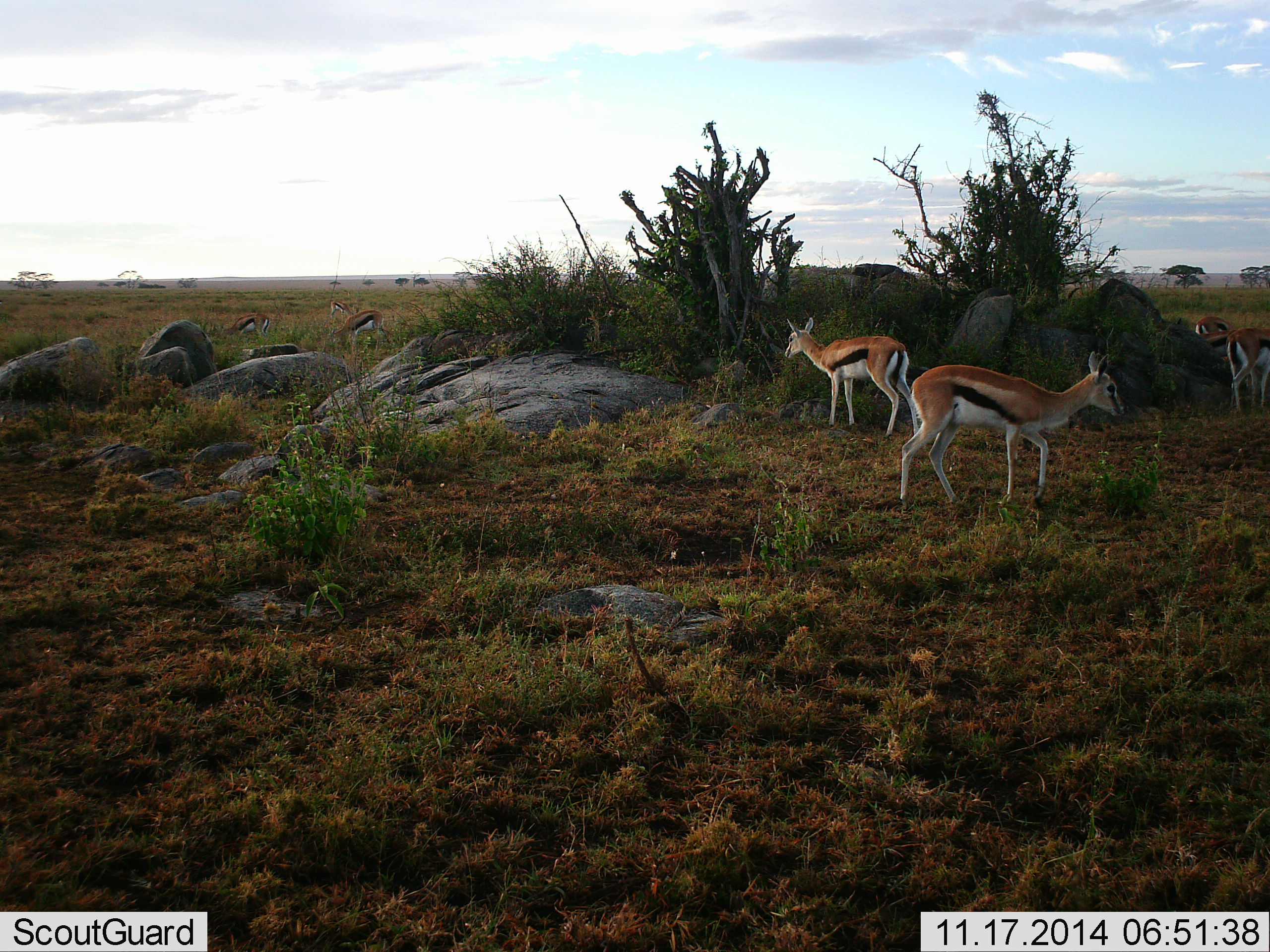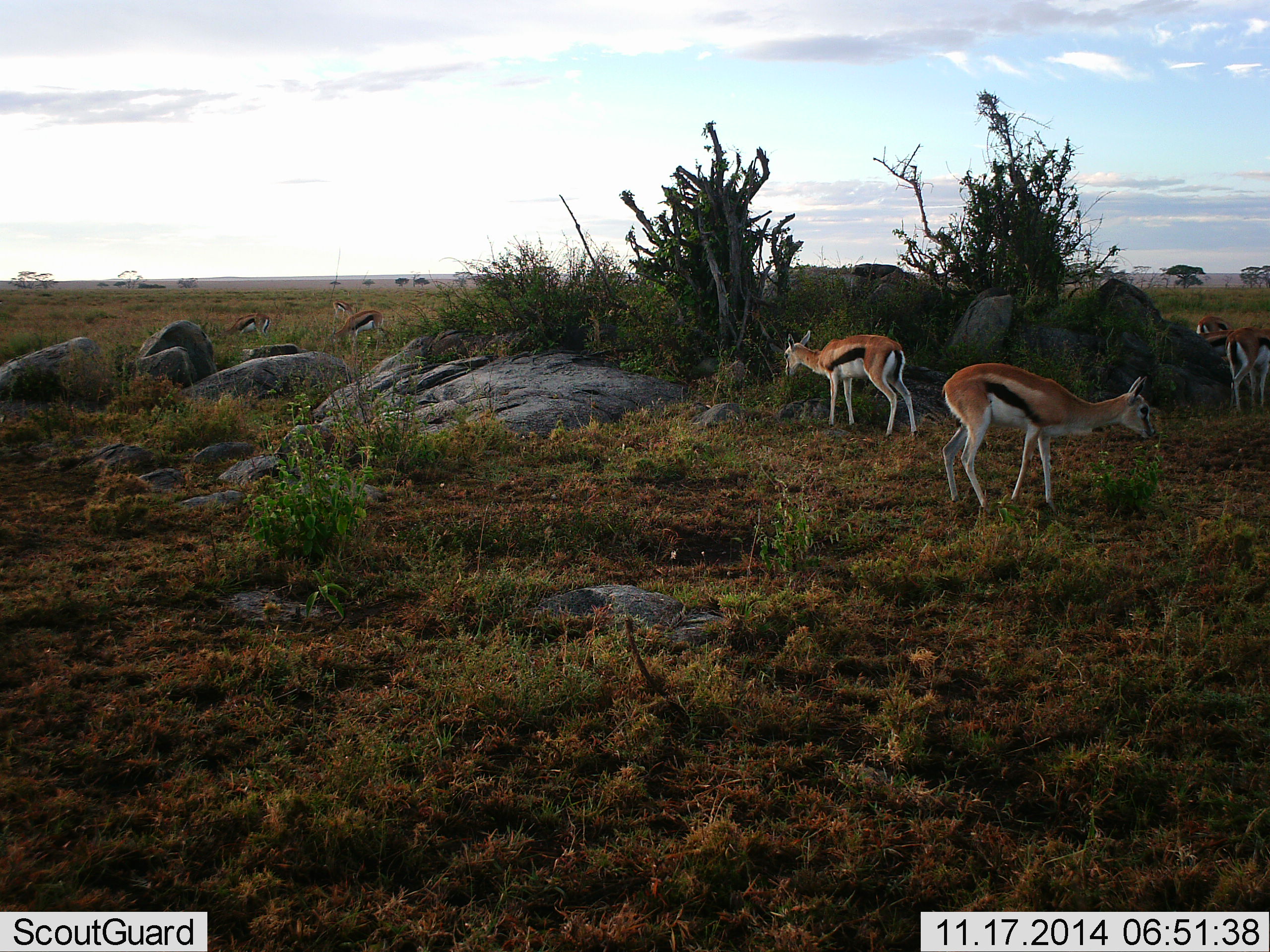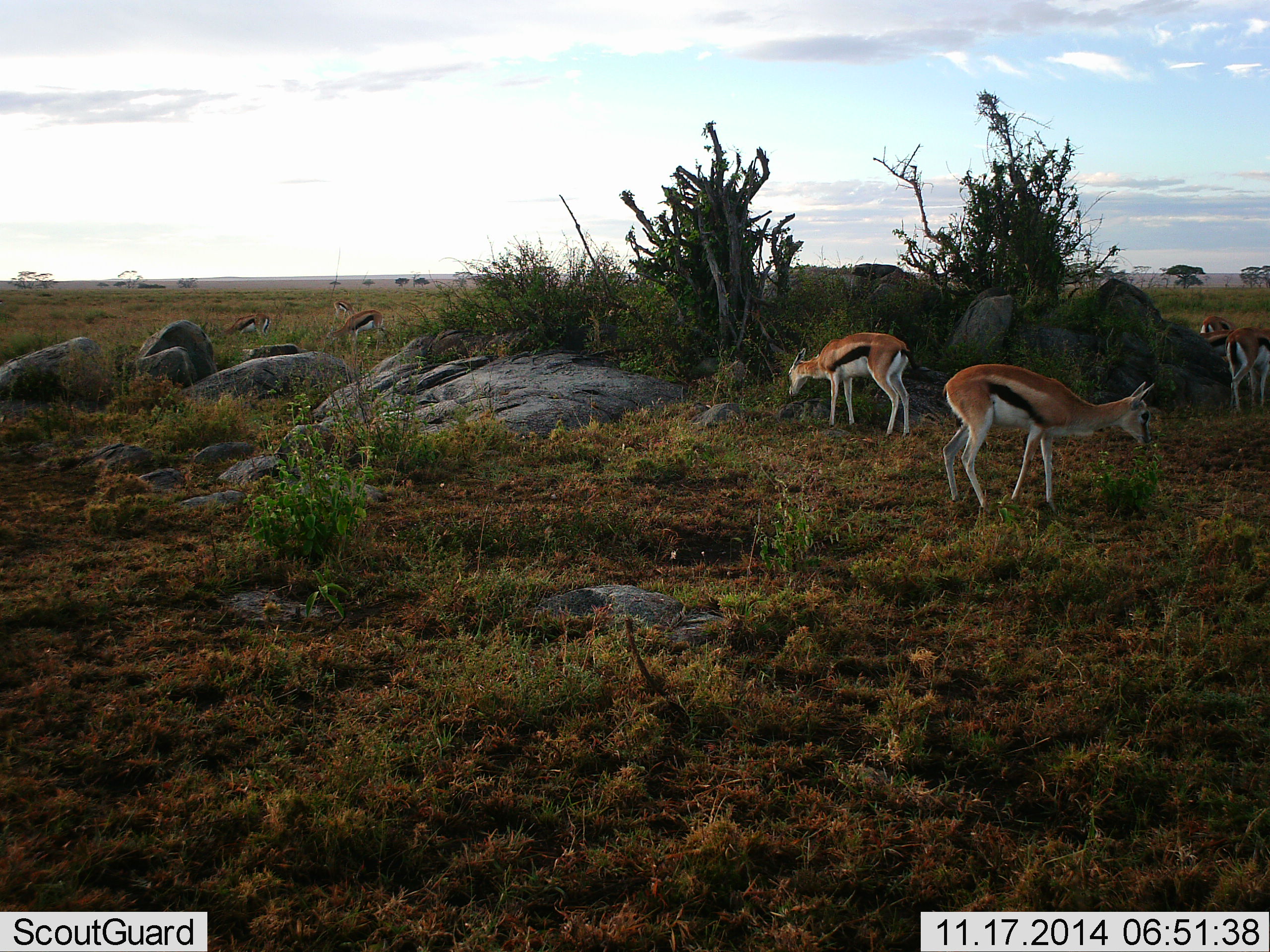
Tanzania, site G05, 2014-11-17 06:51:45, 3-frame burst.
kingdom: Animalia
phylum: Chordata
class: Mammalia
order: Artiodactyla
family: Bovidae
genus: Eudorcas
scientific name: Eudorcas thomsonii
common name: thomson's gazelle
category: gazellethomsons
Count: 7.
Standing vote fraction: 50%.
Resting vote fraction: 0%.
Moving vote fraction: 30%.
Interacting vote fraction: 0%.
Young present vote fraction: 0%.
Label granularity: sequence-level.